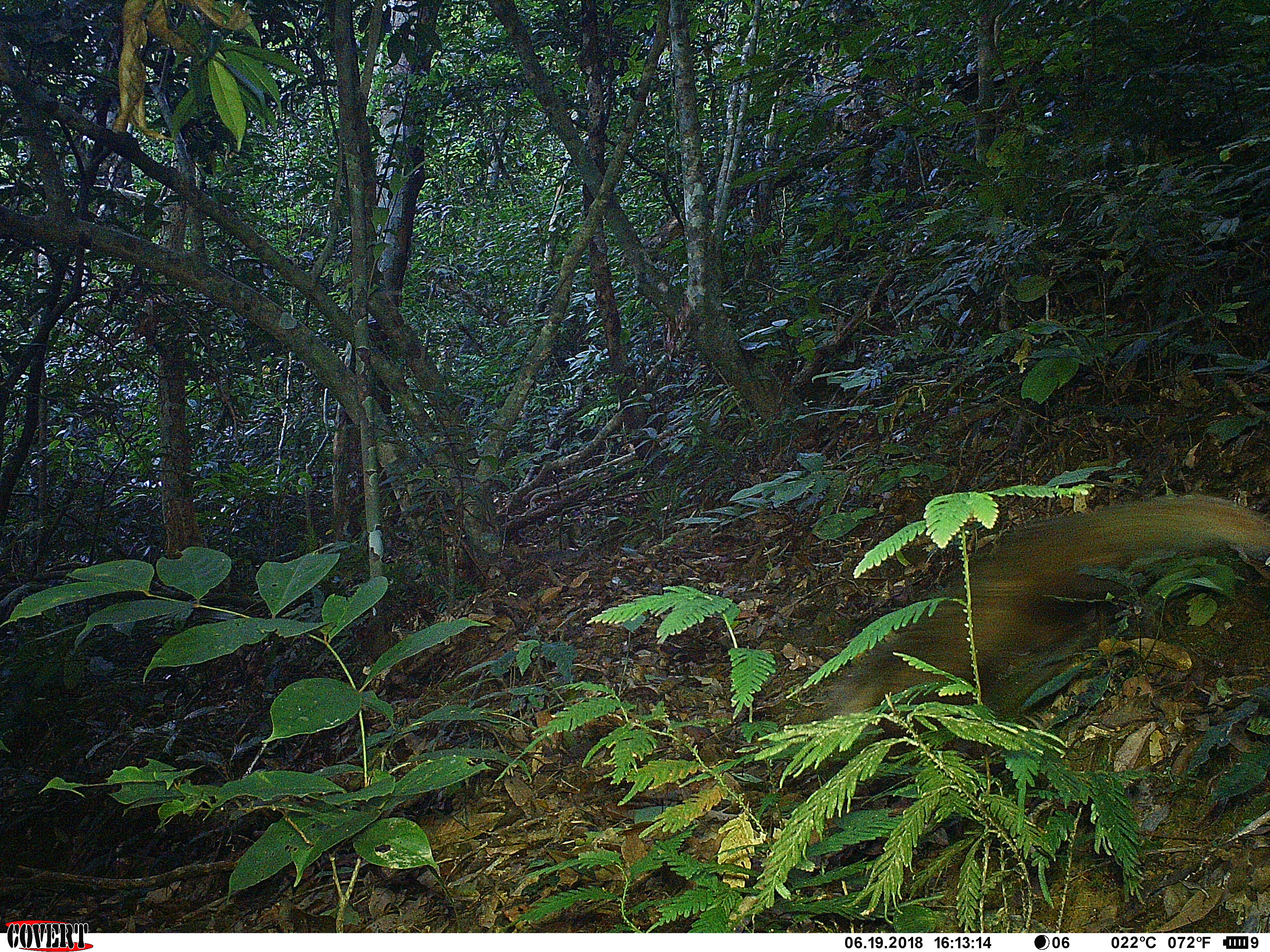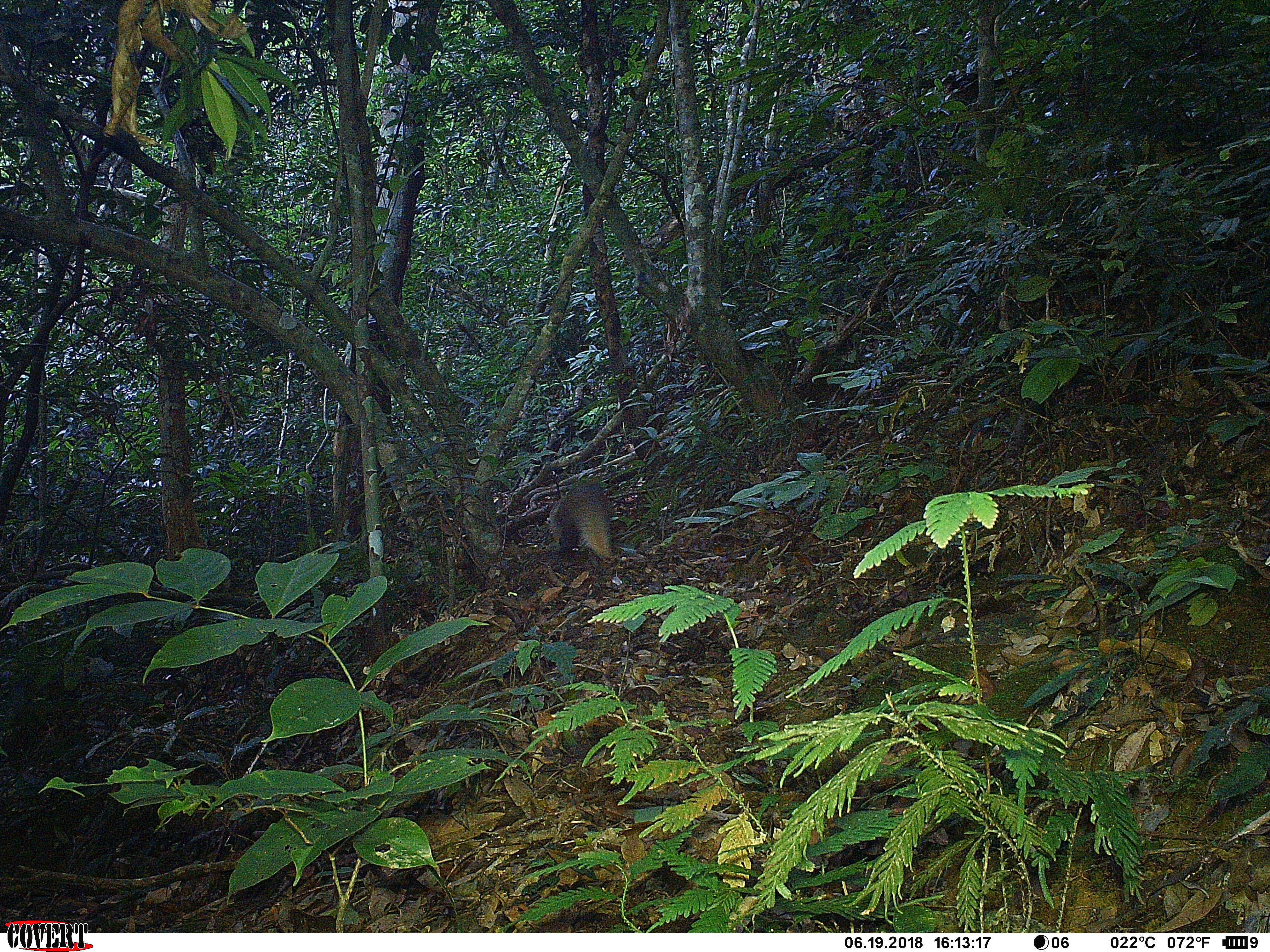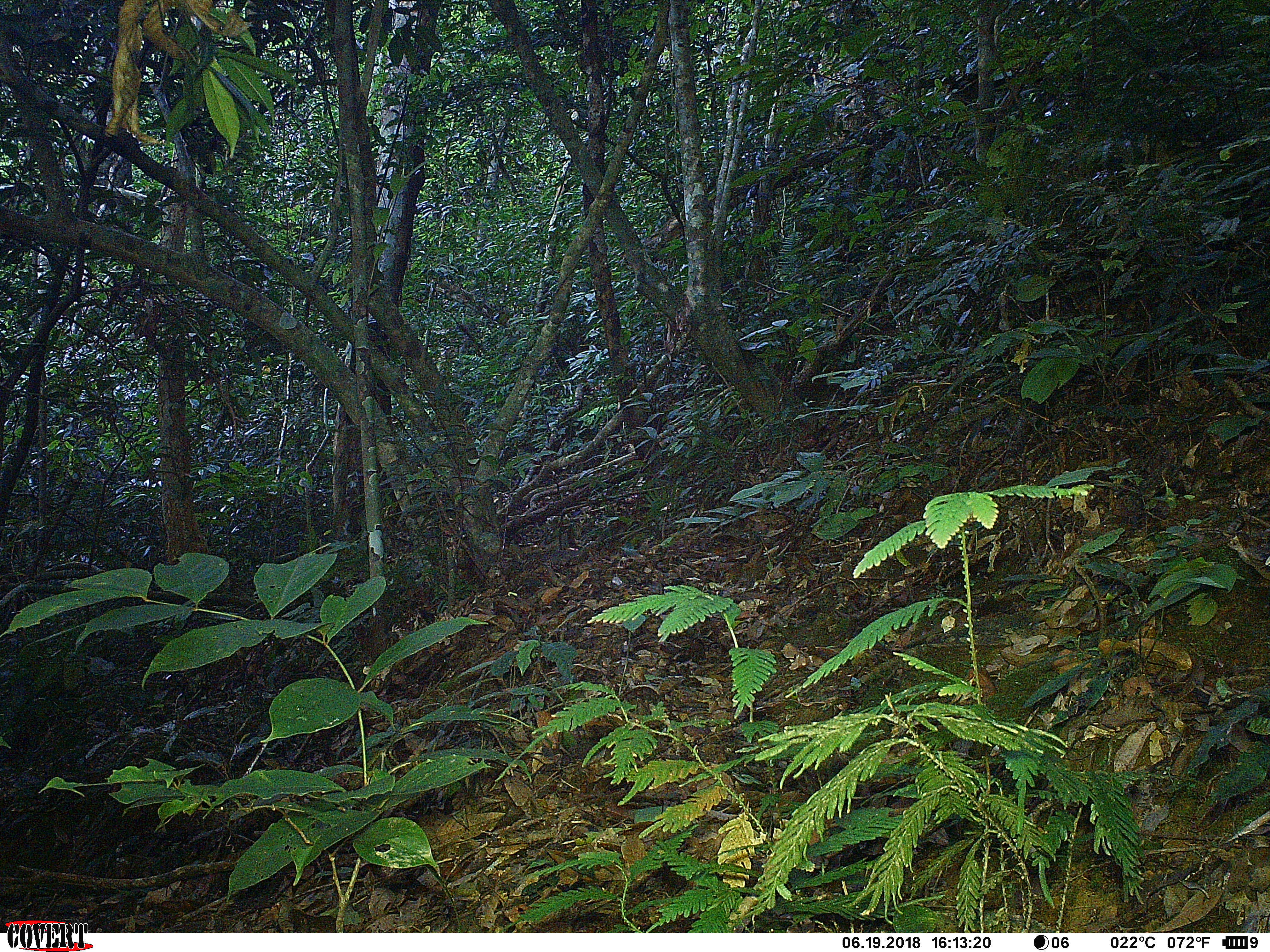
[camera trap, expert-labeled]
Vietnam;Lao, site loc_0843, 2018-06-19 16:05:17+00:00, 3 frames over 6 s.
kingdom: Animalia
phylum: Chordata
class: Mammalia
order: Carnivora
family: Herpestidae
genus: Urva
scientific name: Urva urva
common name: crab-eating mongoose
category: crab eating mongoose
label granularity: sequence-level